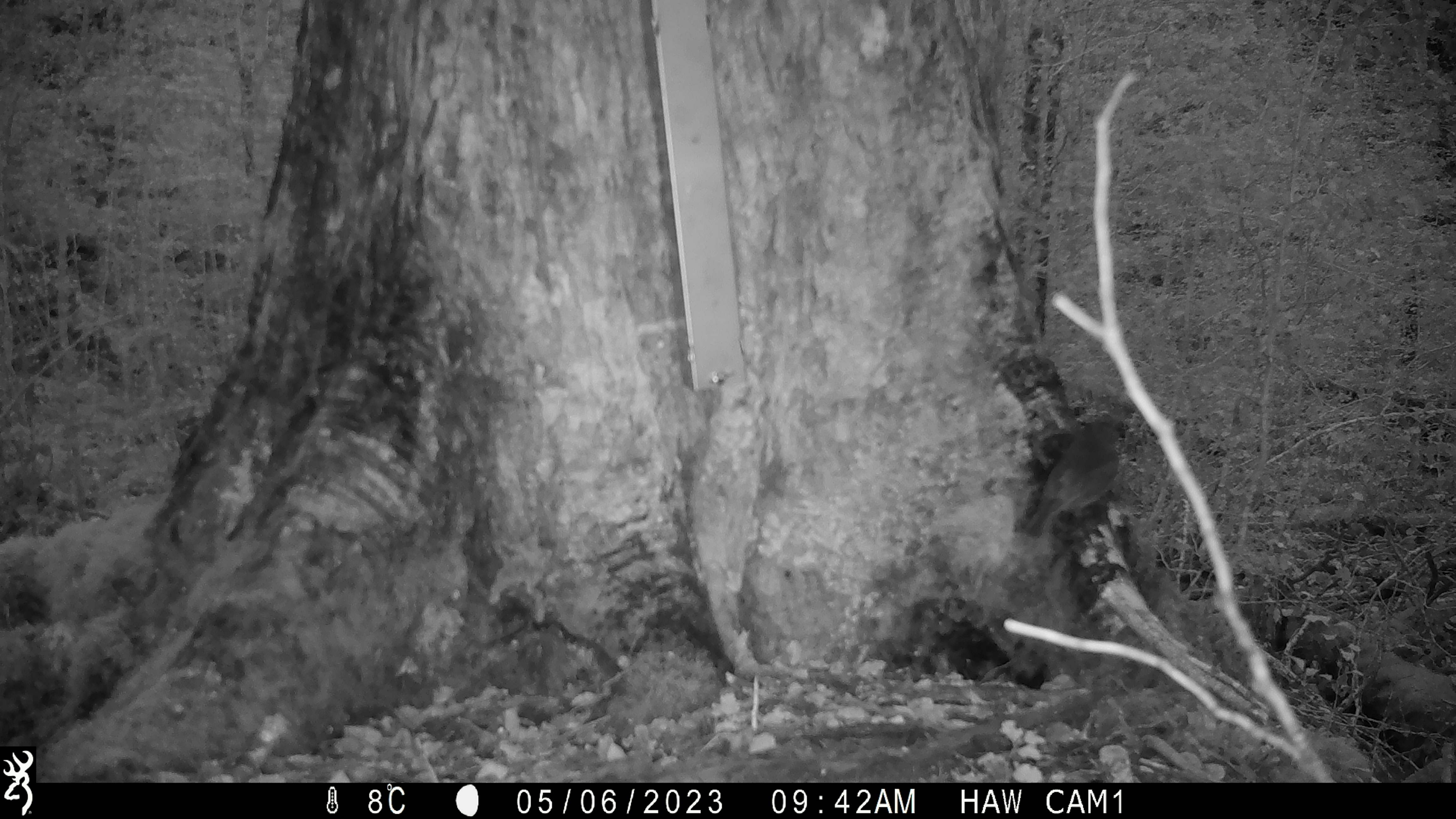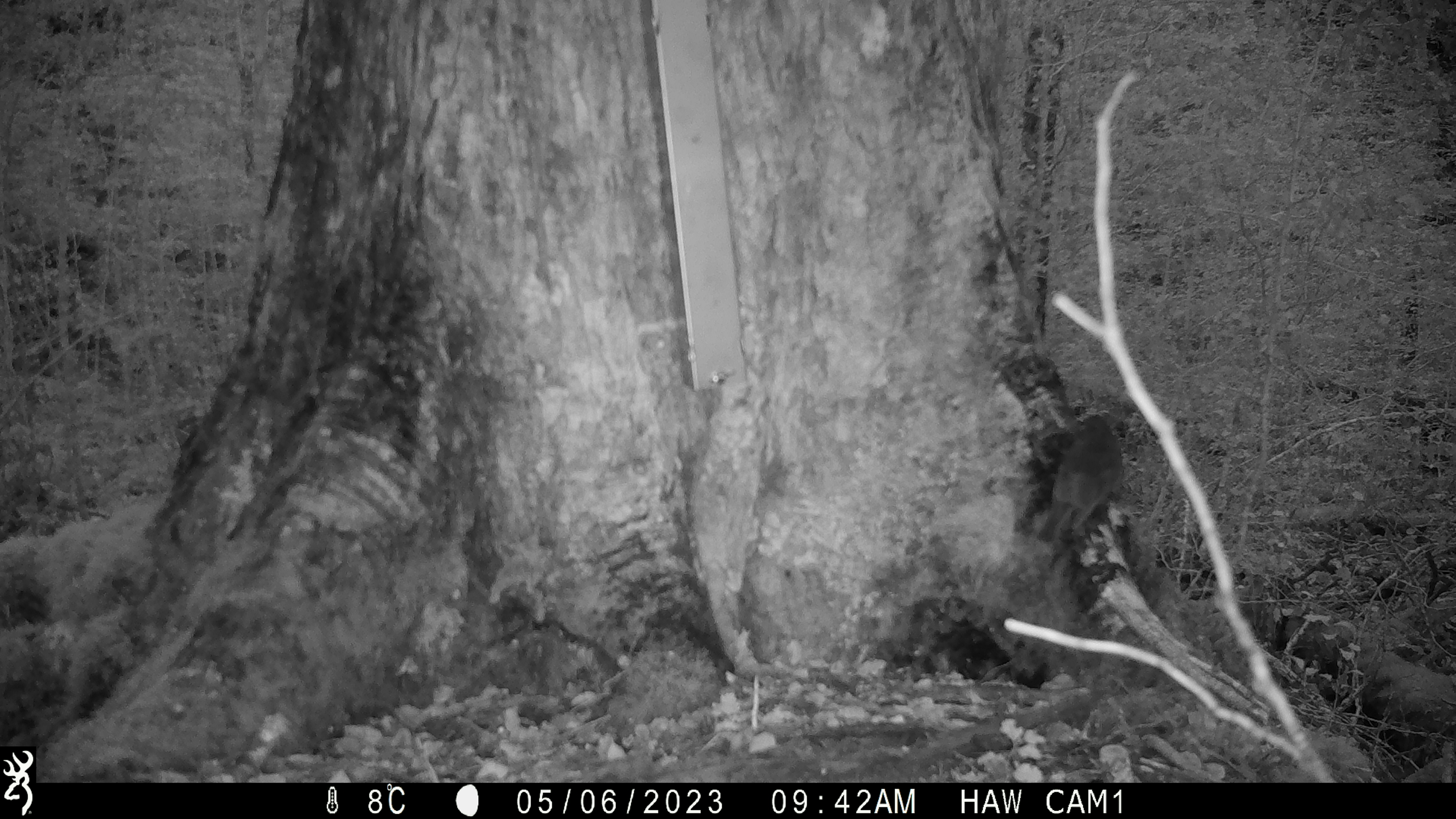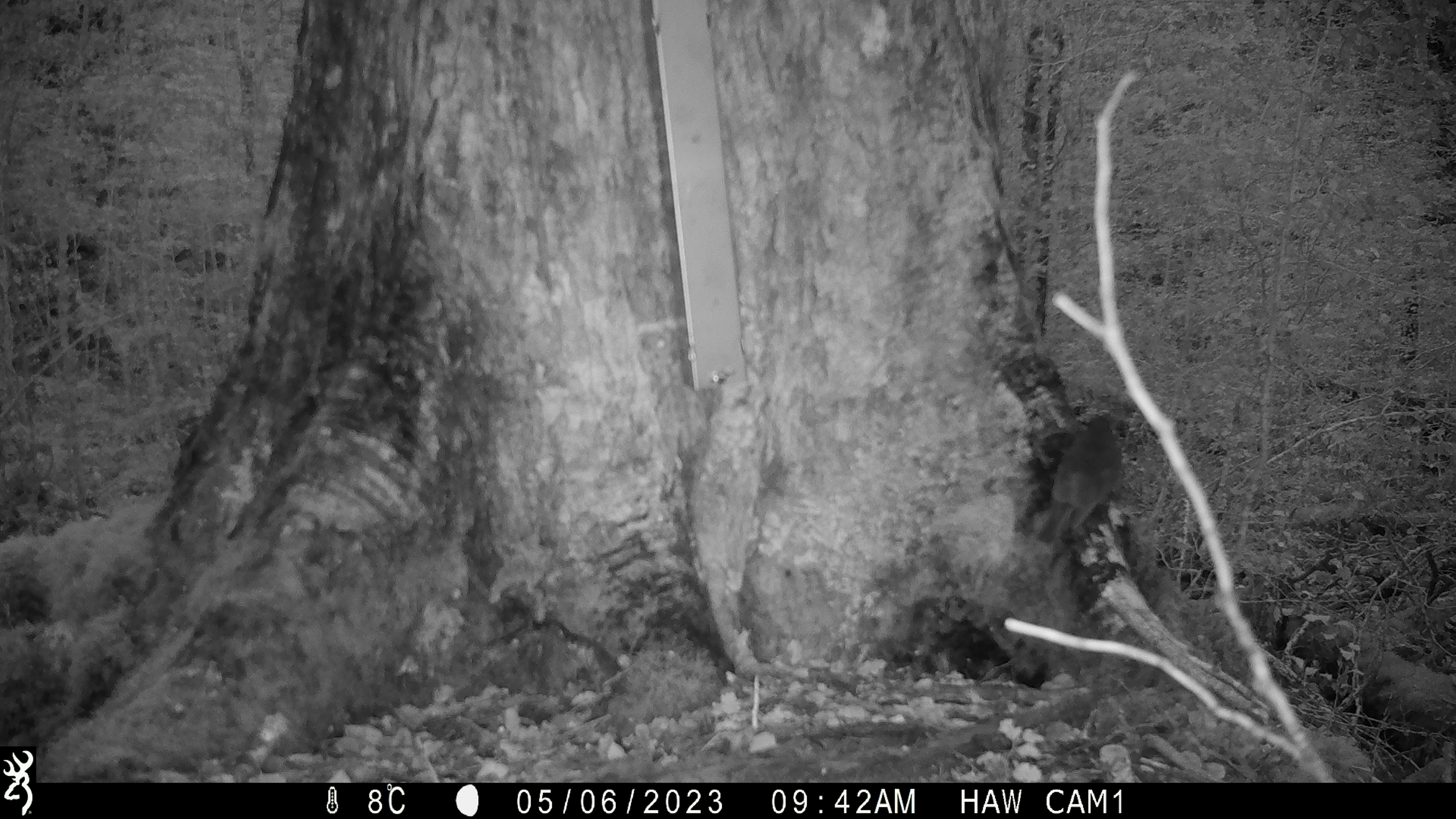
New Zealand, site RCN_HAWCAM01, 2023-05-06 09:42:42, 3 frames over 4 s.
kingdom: Animalia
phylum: Chordata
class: Aves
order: Passeriformes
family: Petroicidae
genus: Petroica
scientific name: Petroica australis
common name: new zealand robin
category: robin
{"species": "robin (new zealand robin) (Petroica australis)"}